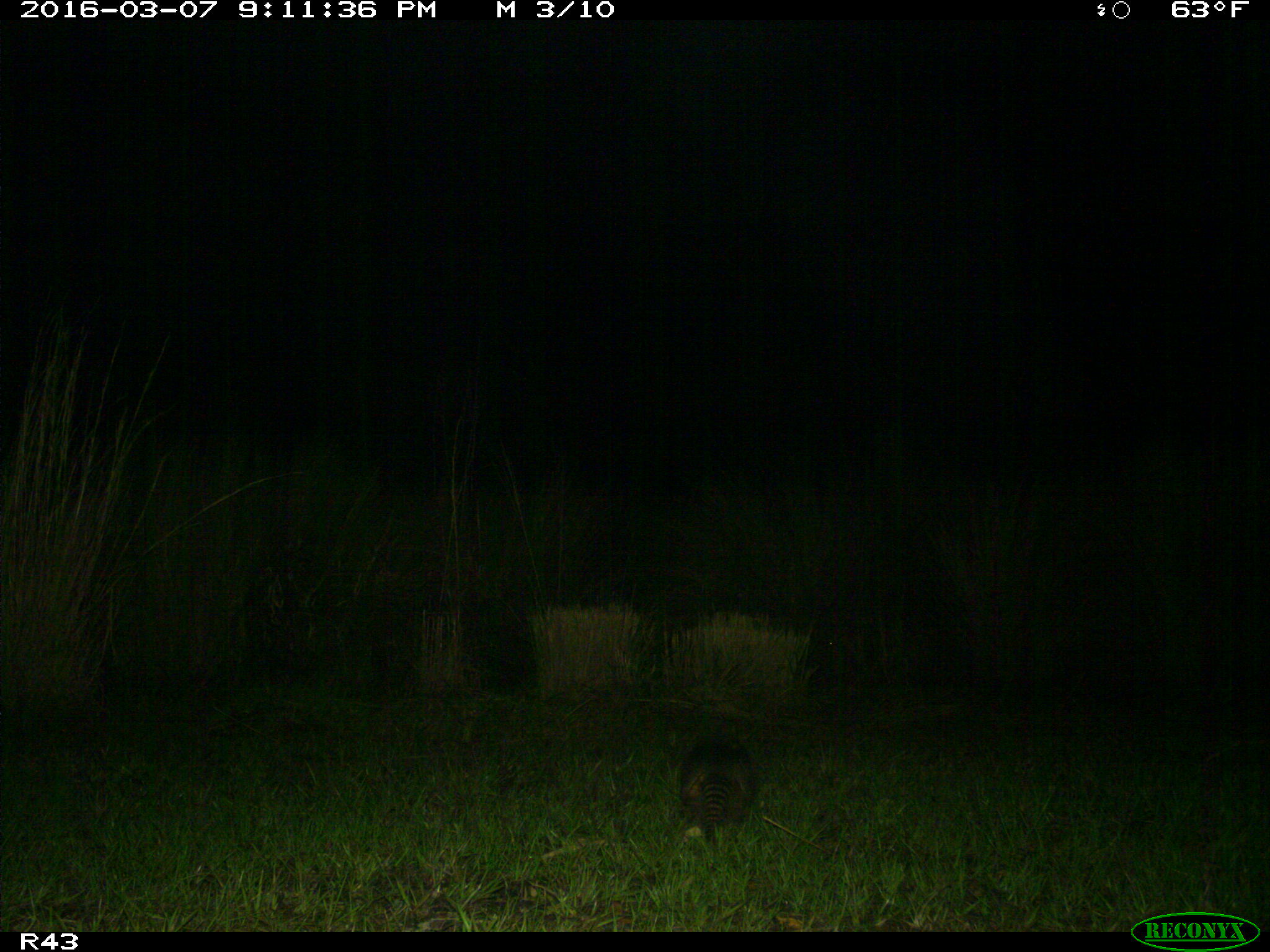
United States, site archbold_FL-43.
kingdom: Animalia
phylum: Chordata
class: Mammalia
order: Cingulata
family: Dasypodidae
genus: Dasypus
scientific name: Dasypus novemcinctus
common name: nine-banded armadillo